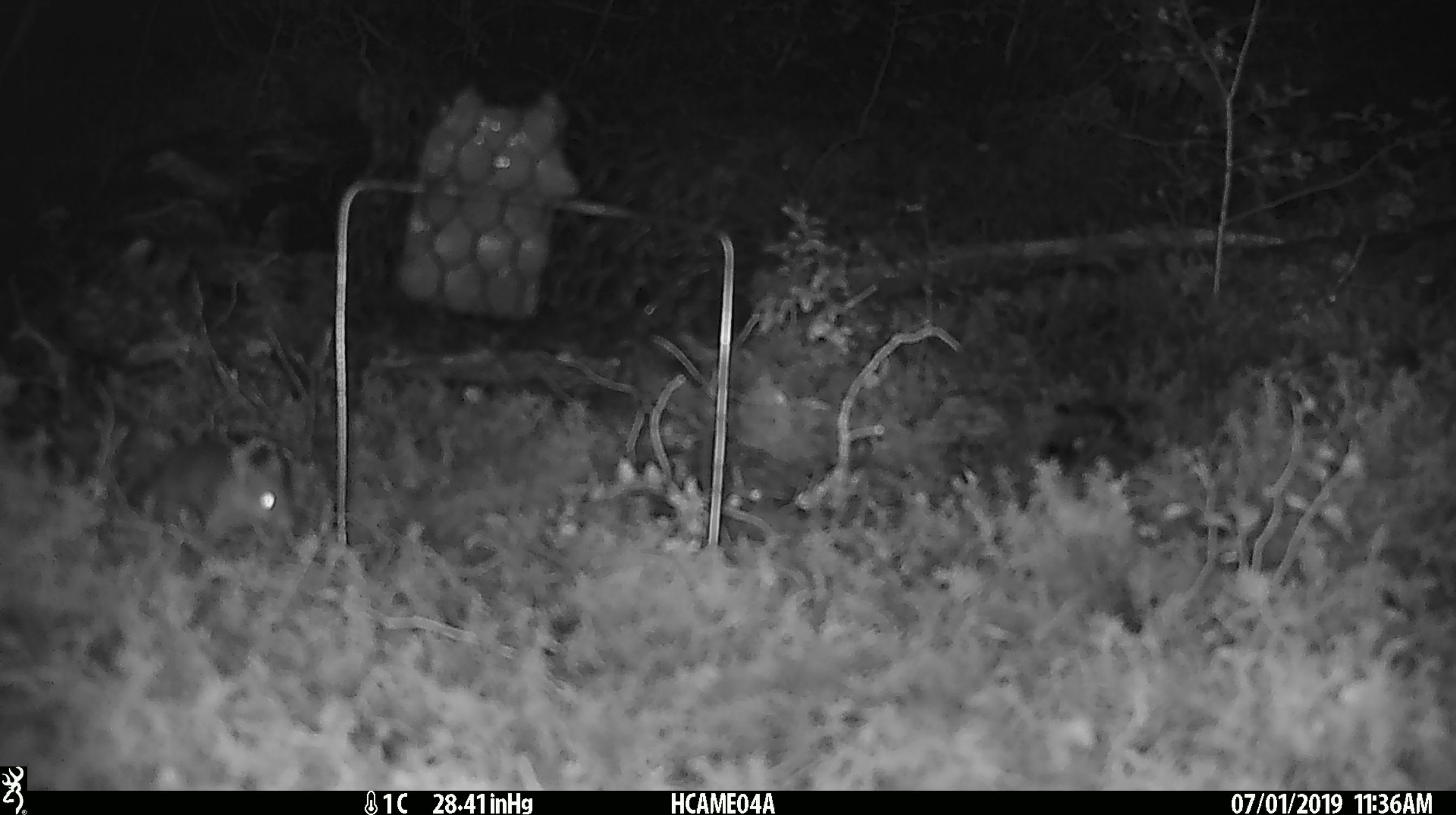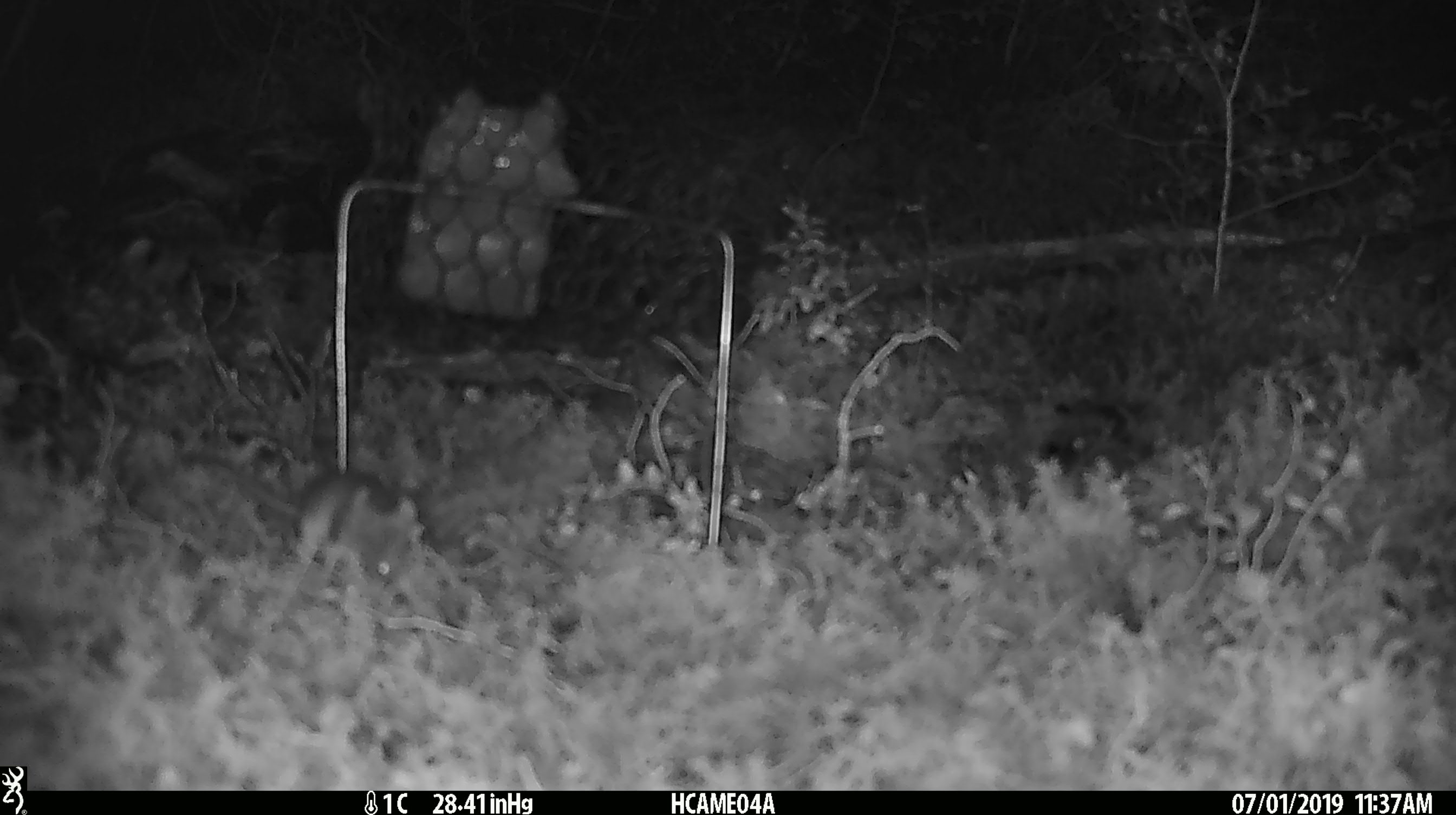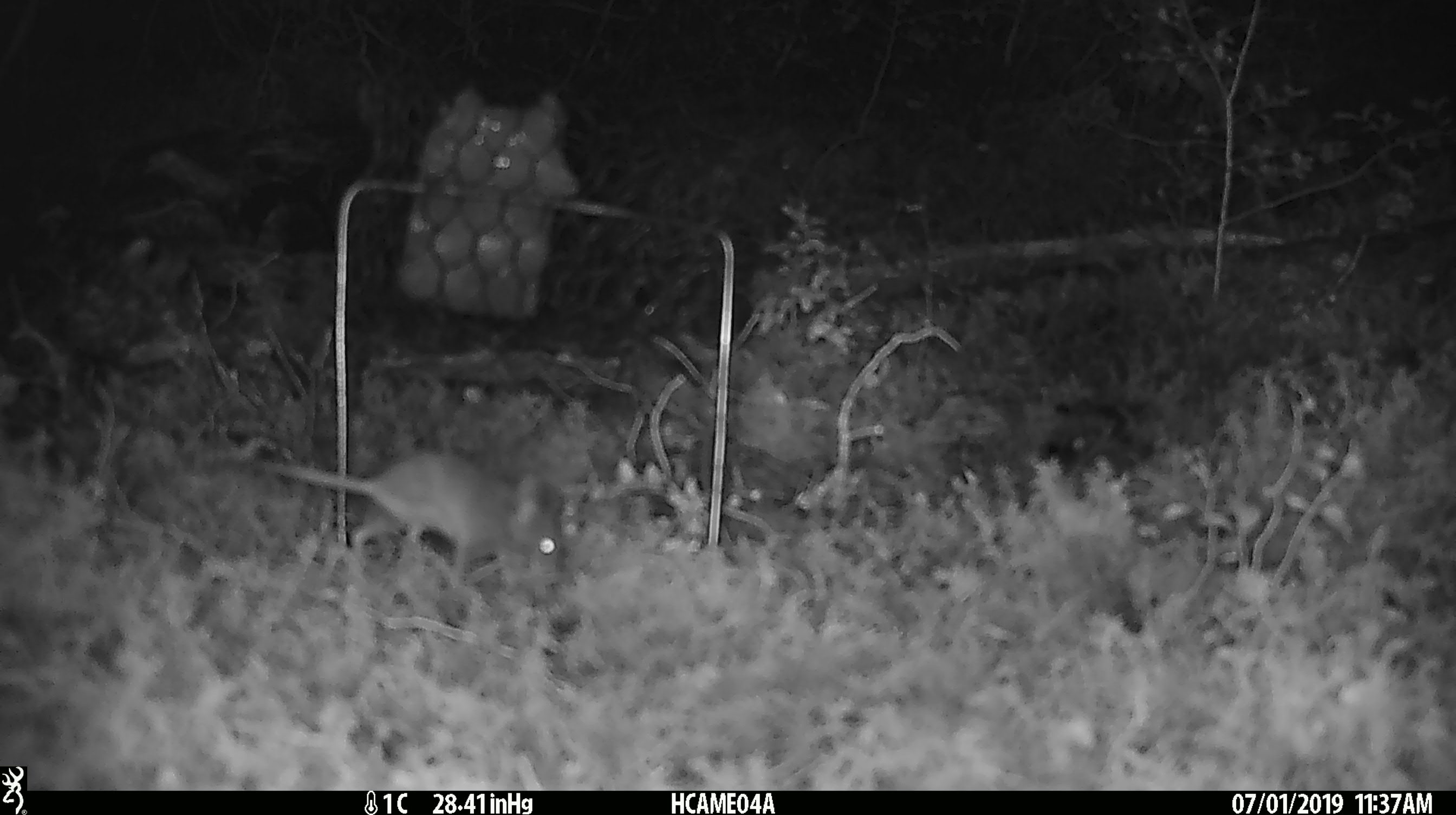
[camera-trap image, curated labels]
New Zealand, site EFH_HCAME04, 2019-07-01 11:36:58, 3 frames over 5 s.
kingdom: Animalia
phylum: Chordata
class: Mammalia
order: Rodentia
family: Muridae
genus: Mus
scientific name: Mus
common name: mouse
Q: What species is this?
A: Mouse (Mus).